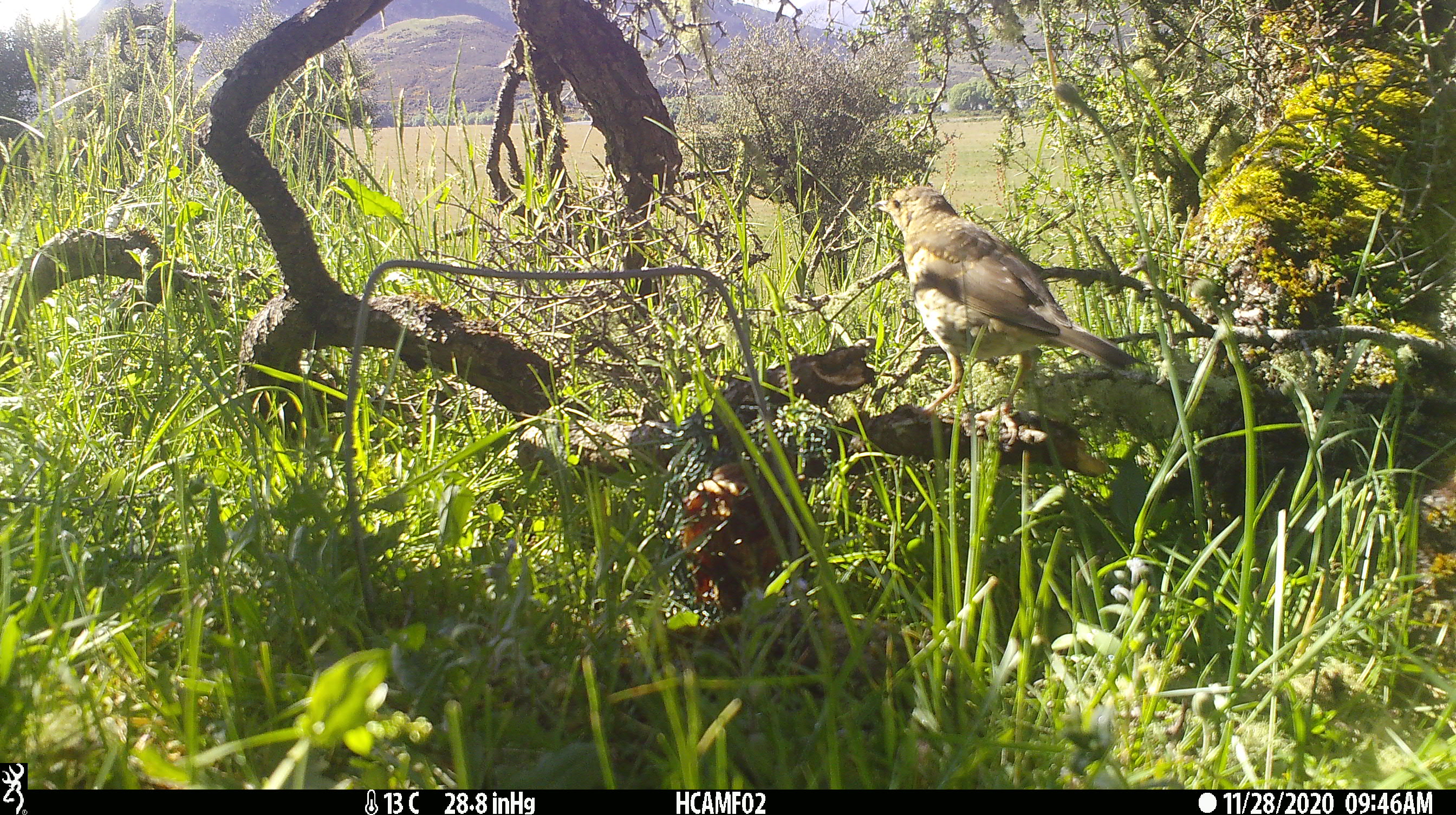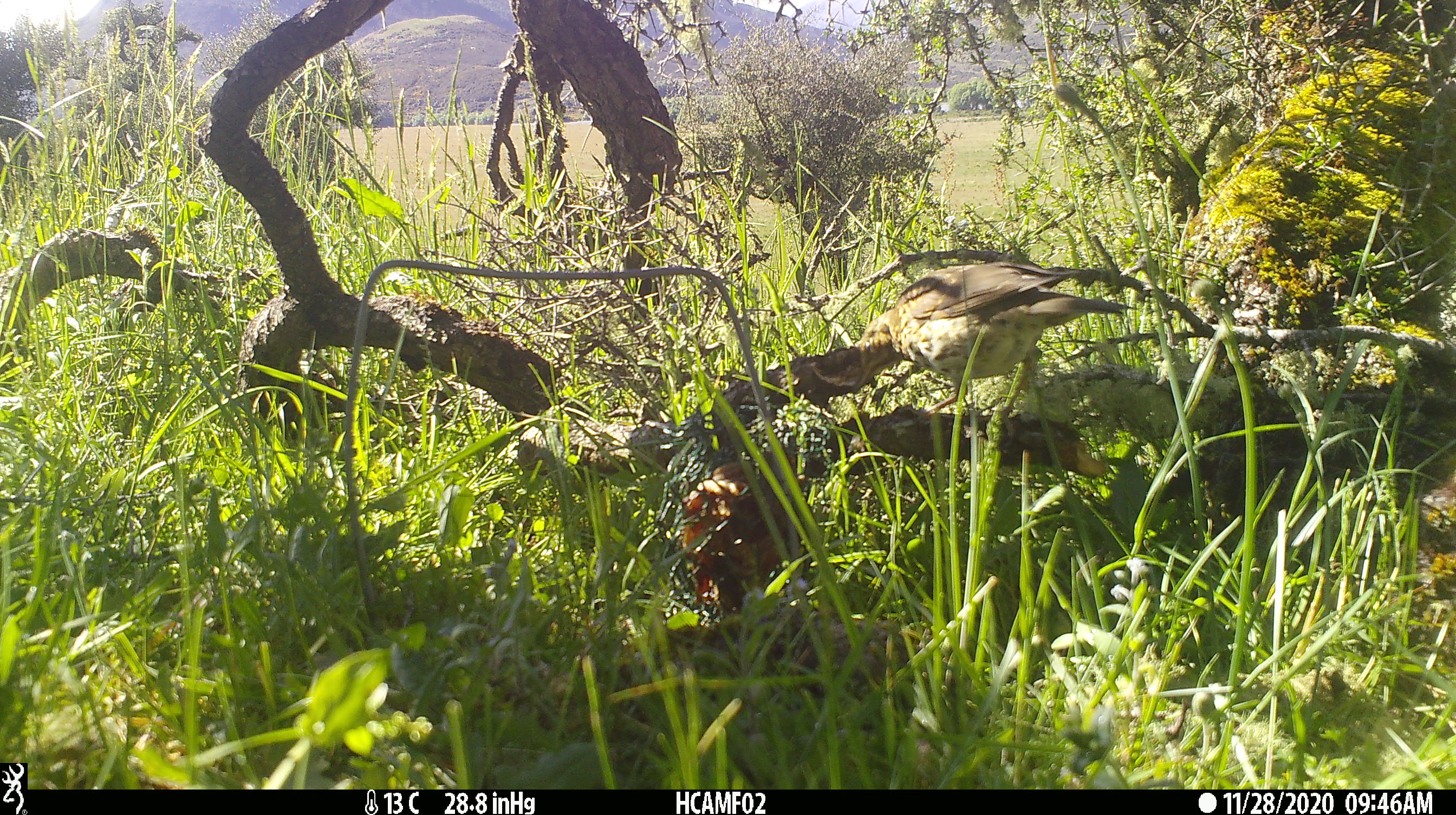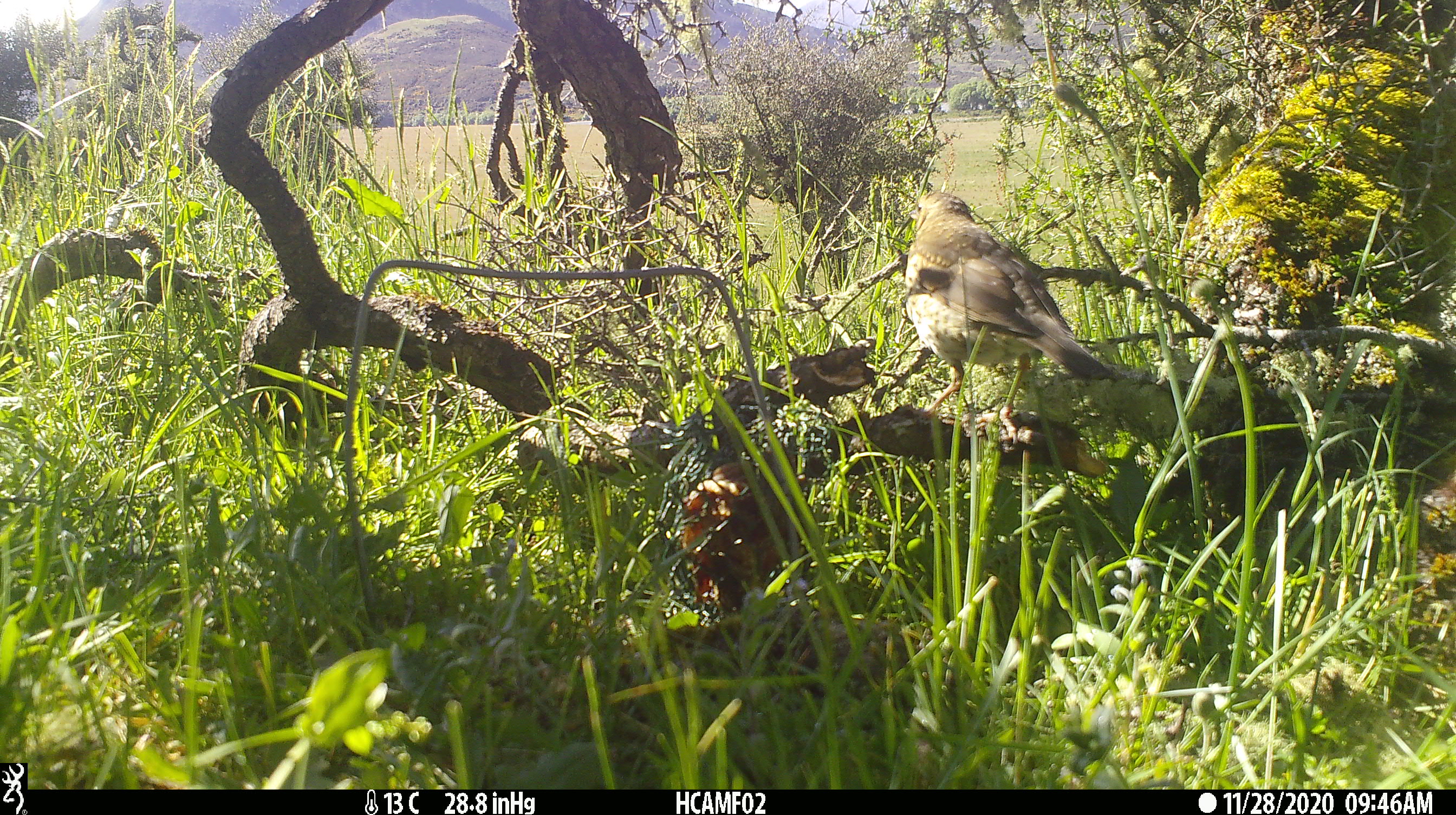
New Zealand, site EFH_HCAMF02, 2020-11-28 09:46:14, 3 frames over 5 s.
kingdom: Animalia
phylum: Chordata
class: Aves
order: Passeriformes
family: Turdidae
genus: Turdus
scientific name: Turdus philomelos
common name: song thrush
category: thrush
Thrush (song thrush) (Turdus philomelos).